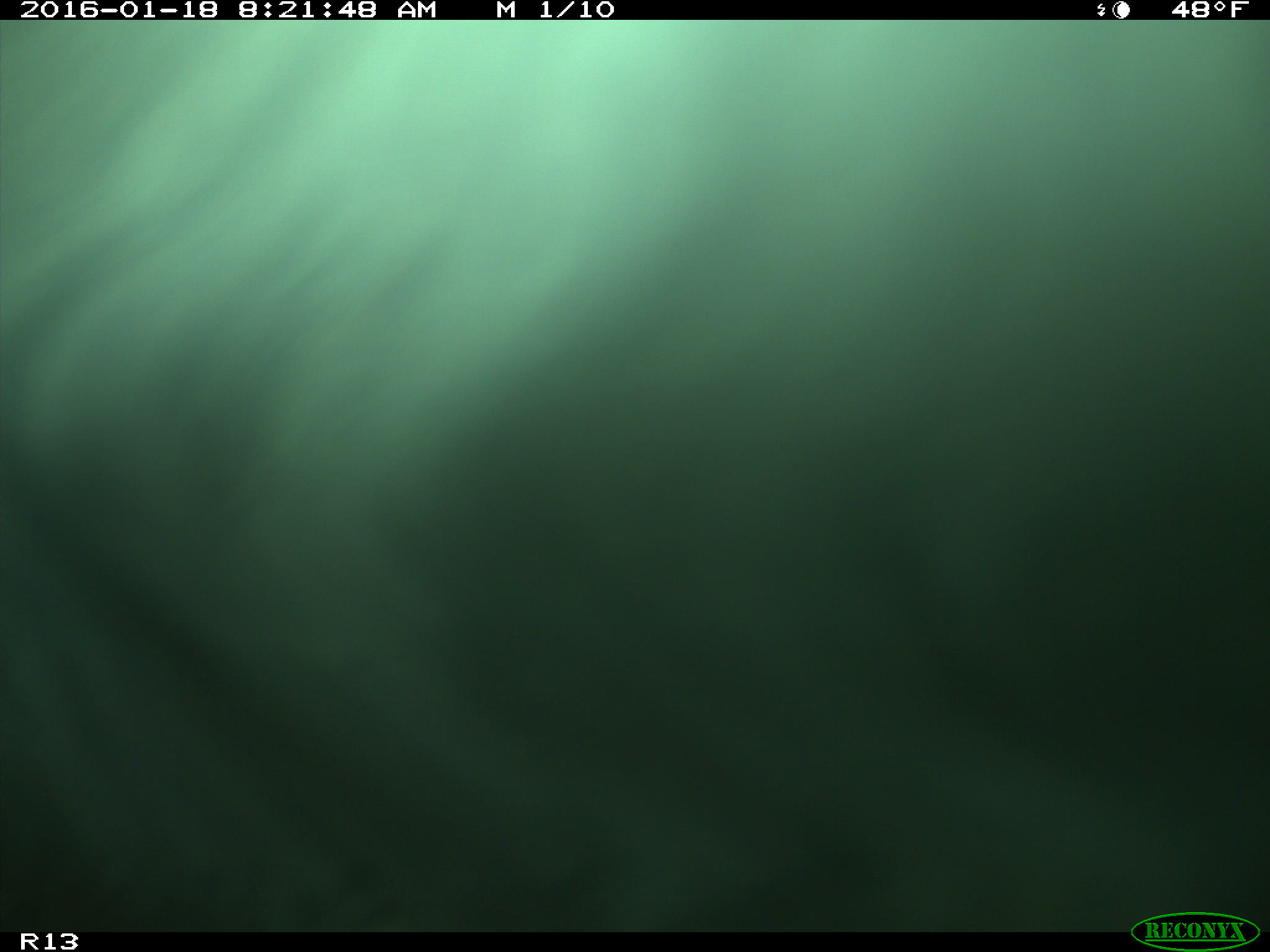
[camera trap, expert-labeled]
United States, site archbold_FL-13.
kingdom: Animalia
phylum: Chordata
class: Mammalia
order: Artiodactyla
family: Bovidae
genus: Bos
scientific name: Bos taurus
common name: domestic cow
Bos taurus (domestic cow).